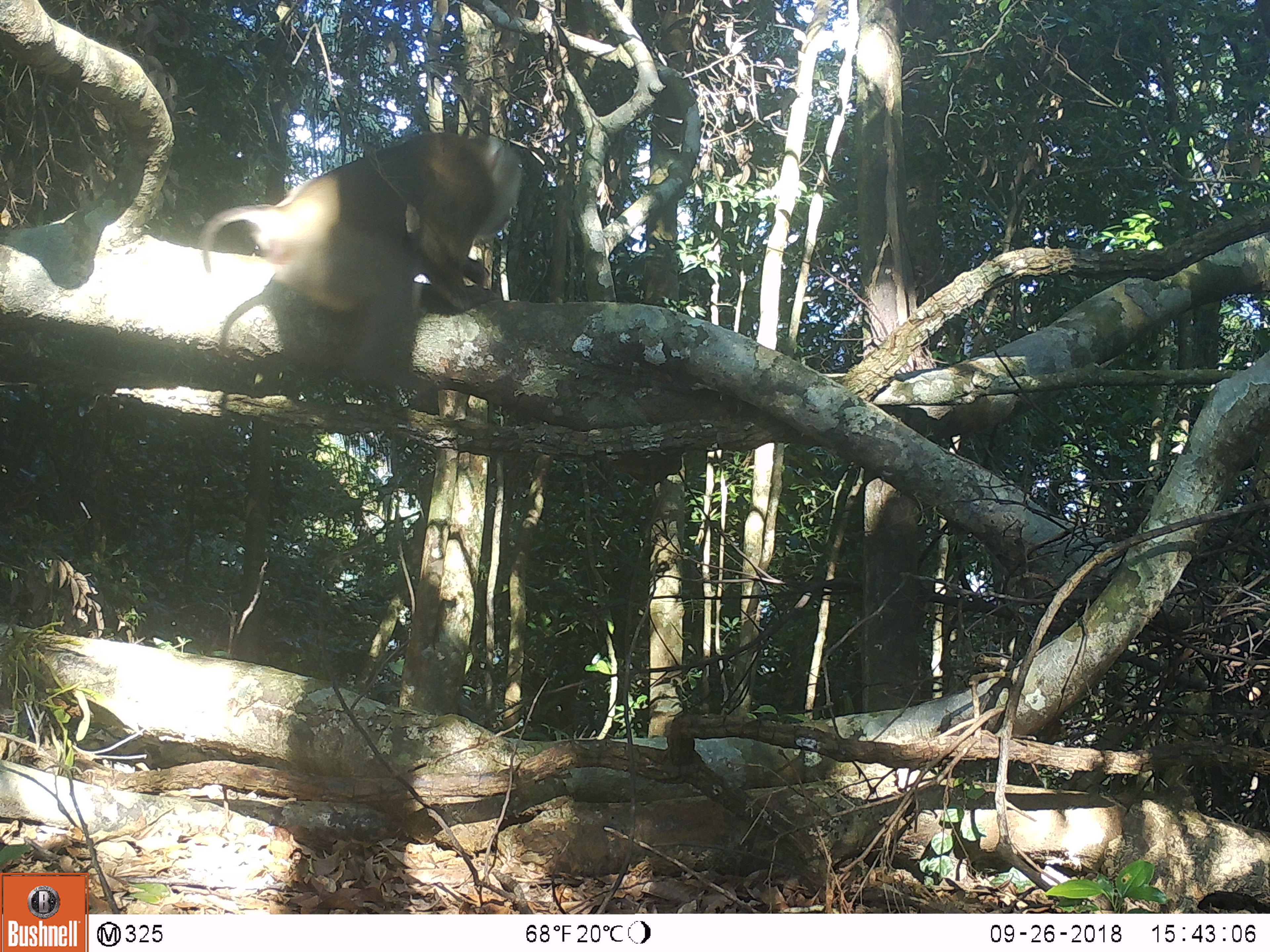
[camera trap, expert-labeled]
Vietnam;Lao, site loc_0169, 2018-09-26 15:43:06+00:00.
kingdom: Animalia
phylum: Chordata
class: Mammalia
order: Primates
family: Cercopithecidae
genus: Macaca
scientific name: Macaca nemestrina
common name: pig-tailed macaque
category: pig tailed macaque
Pig tailed macaque (pig-tailed macaque) (Macaca nemestrina). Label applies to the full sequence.